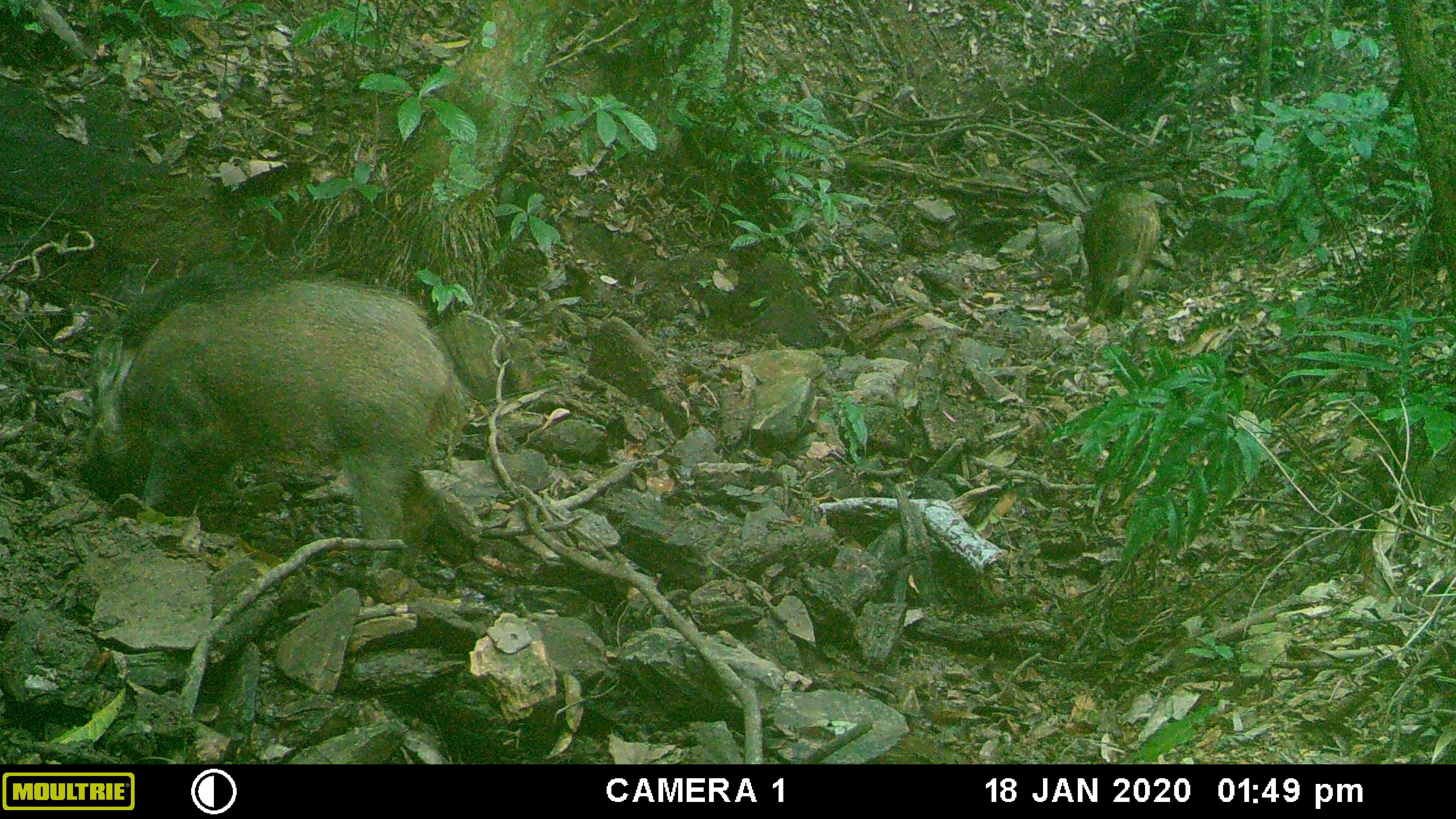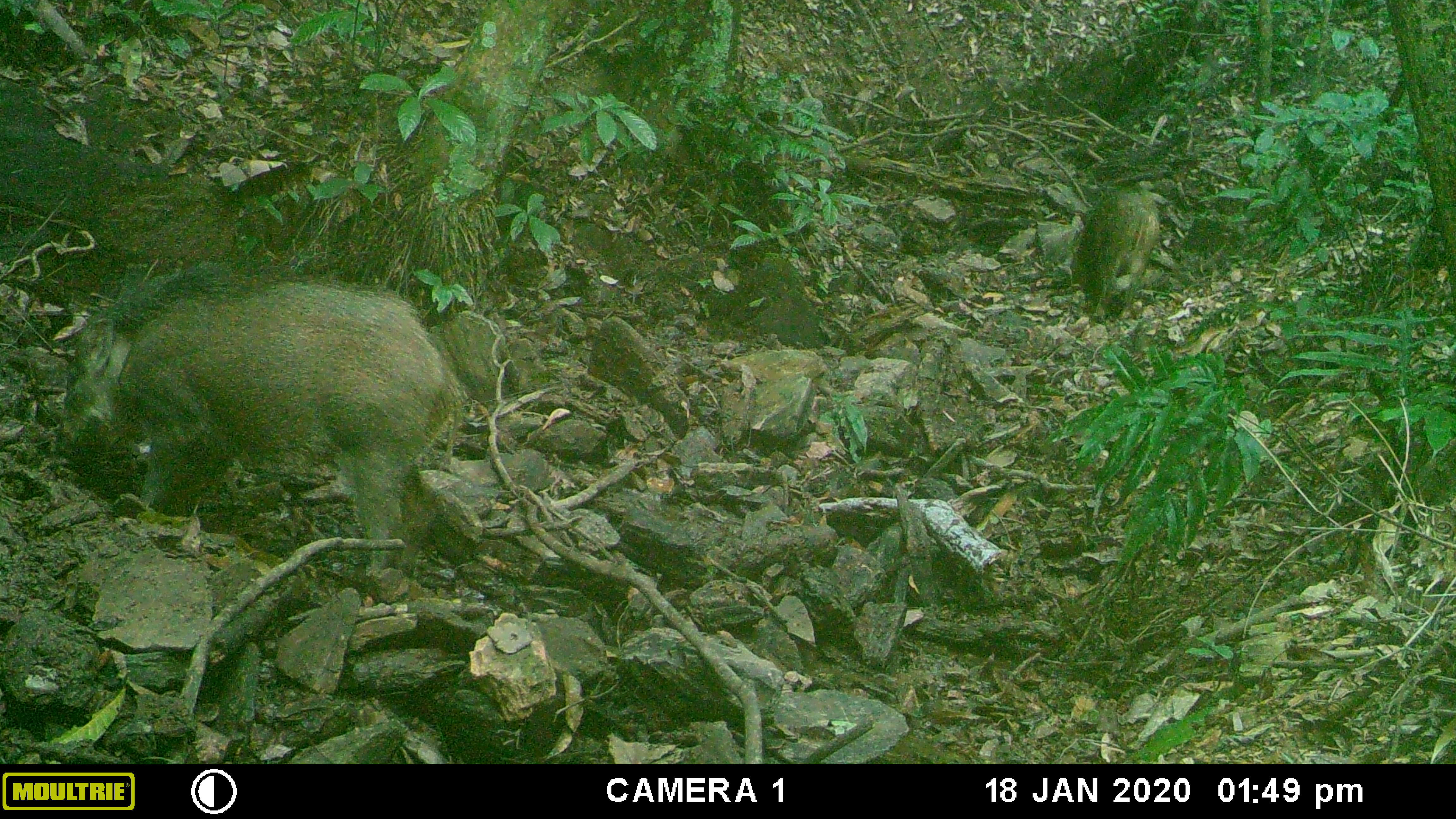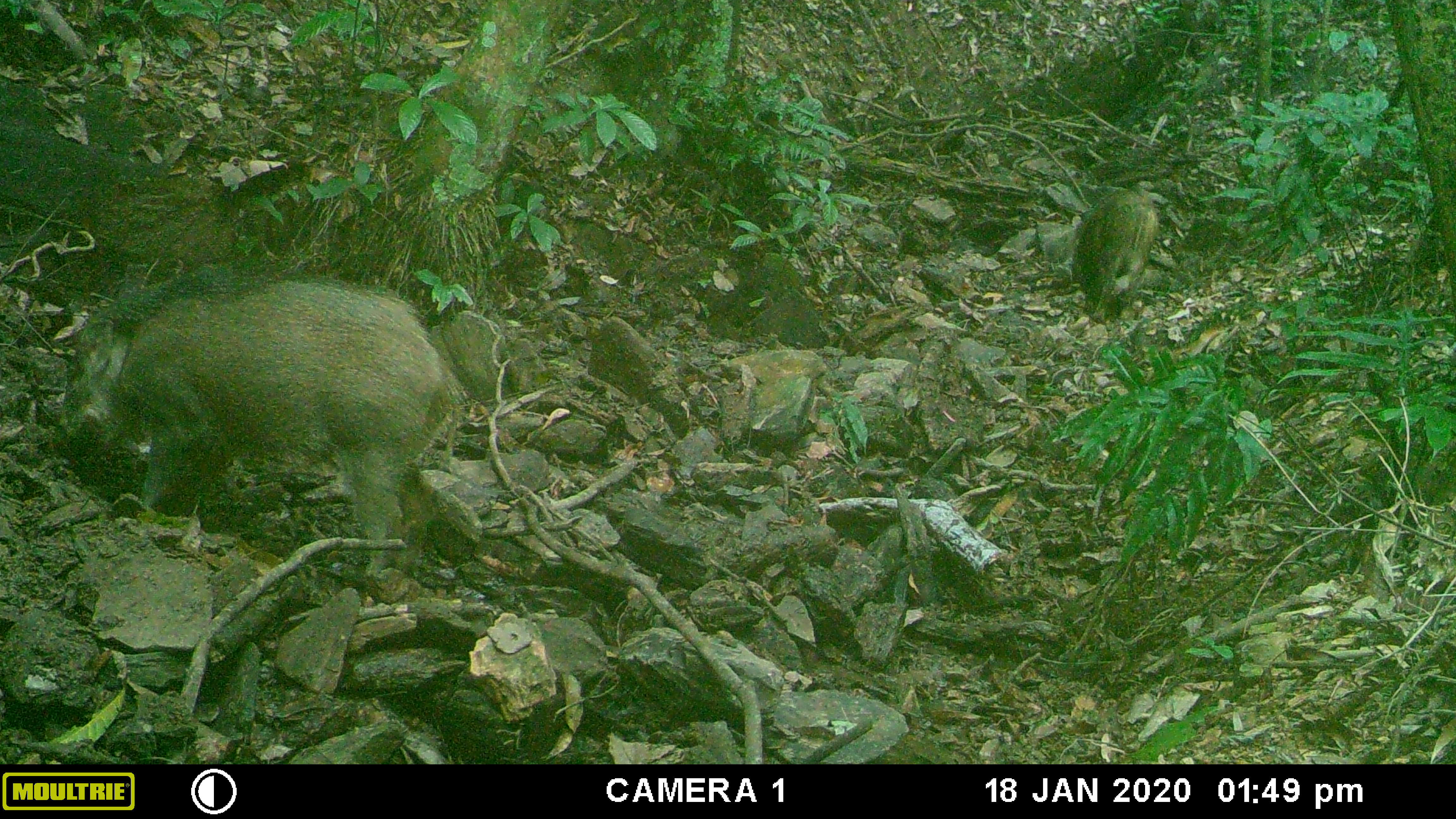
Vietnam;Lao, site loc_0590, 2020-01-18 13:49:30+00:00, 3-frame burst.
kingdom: Animalia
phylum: Chordata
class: Mammalia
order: Artiodactyla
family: Suidae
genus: Sus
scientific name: Sus scrofa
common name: eurasian wild pig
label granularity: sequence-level